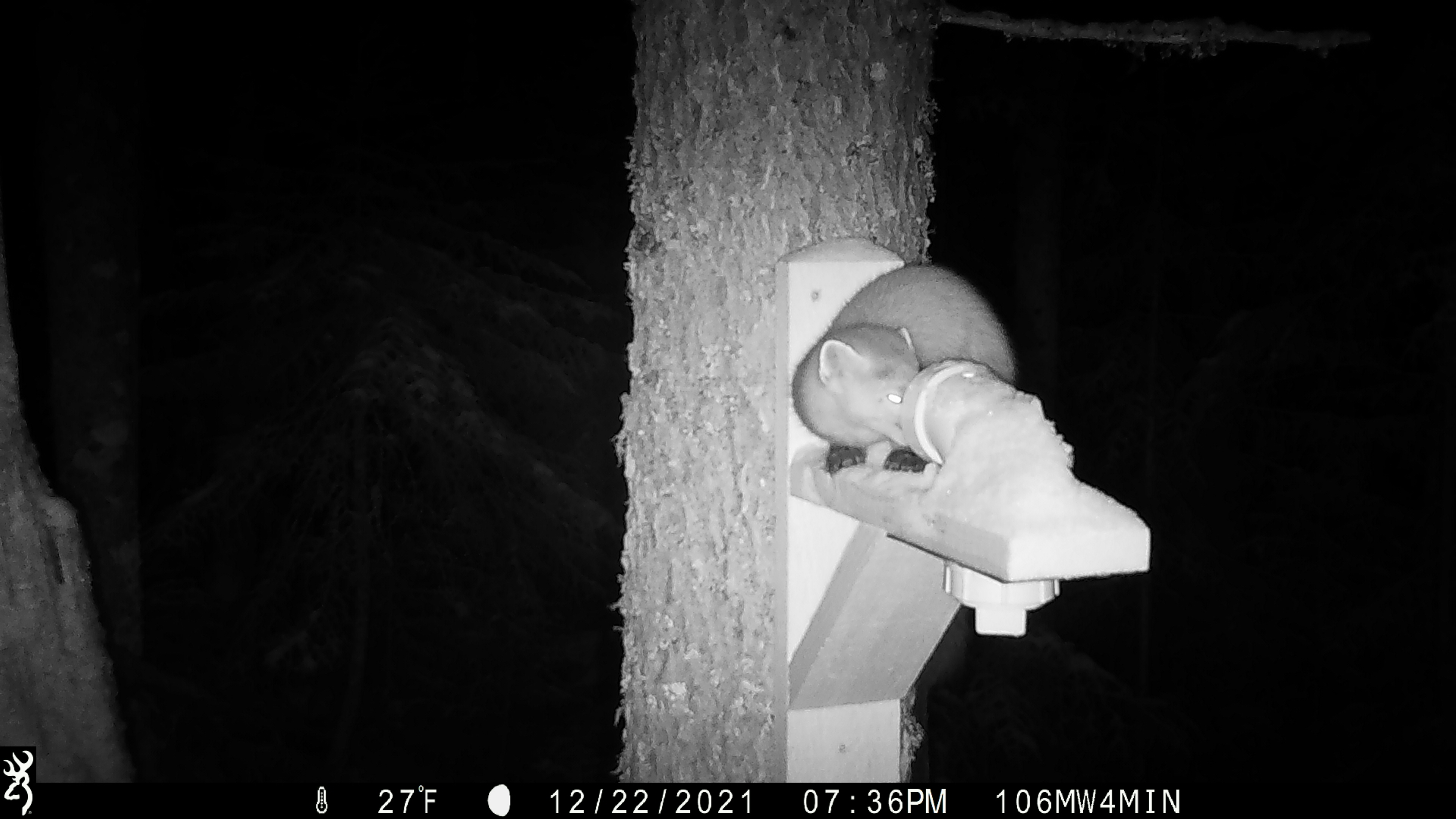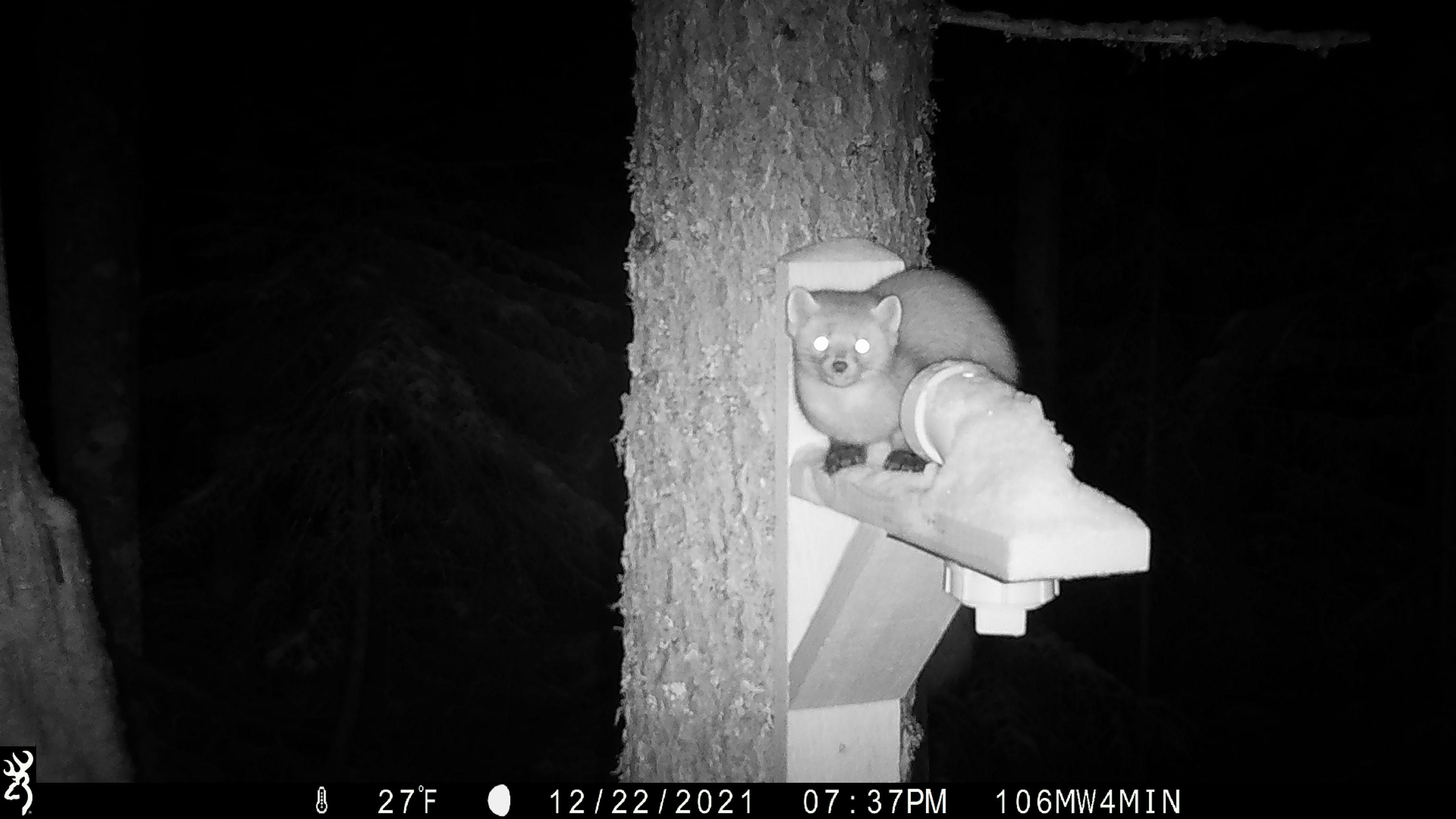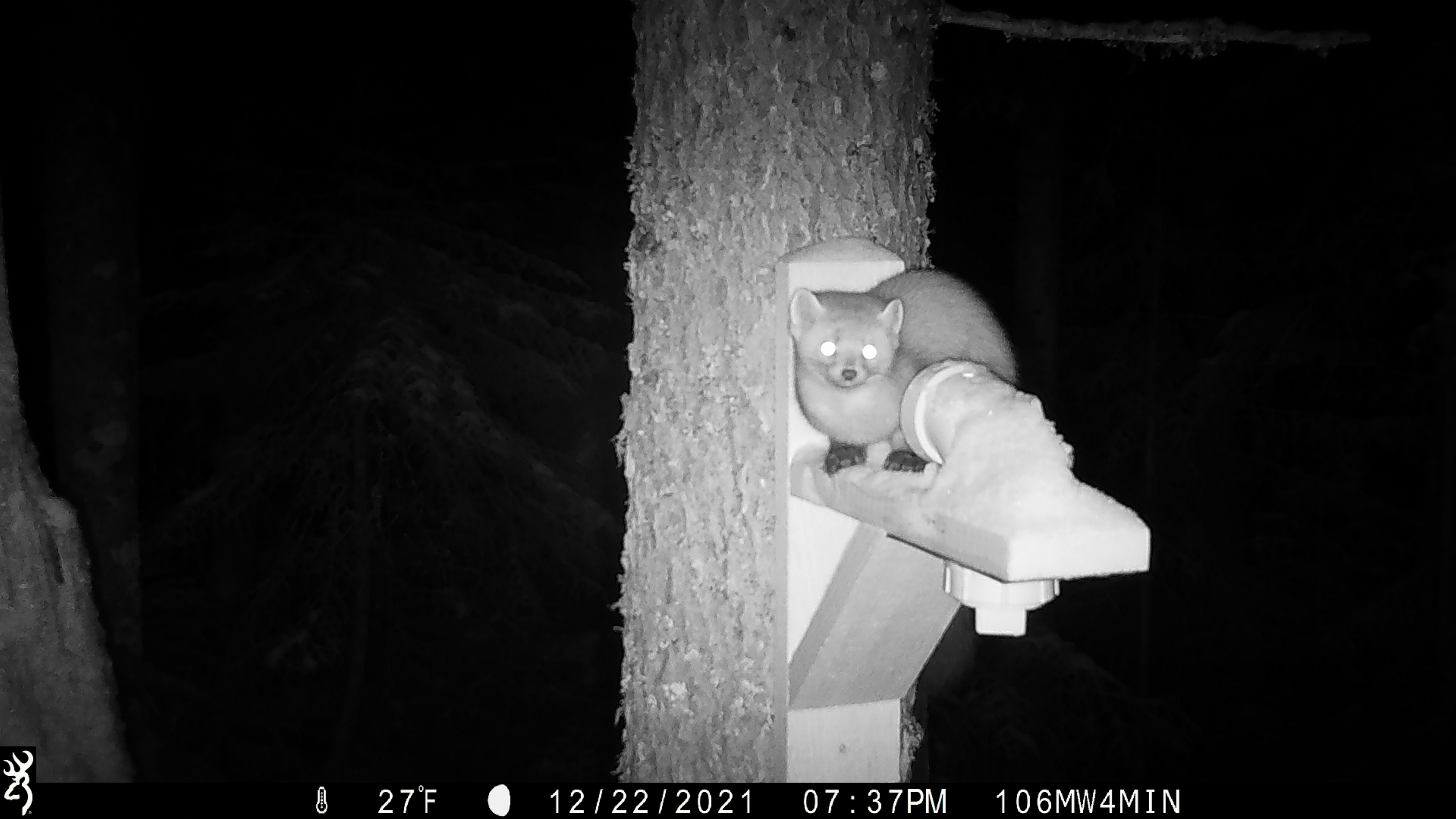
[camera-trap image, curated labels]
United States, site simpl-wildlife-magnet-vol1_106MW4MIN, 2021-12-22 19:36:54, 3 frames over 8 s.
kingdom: Animalia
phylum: Chordata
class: Mammalia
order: Carnivora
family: Mustelidae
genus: Martes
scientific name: Martes americana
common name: american marten